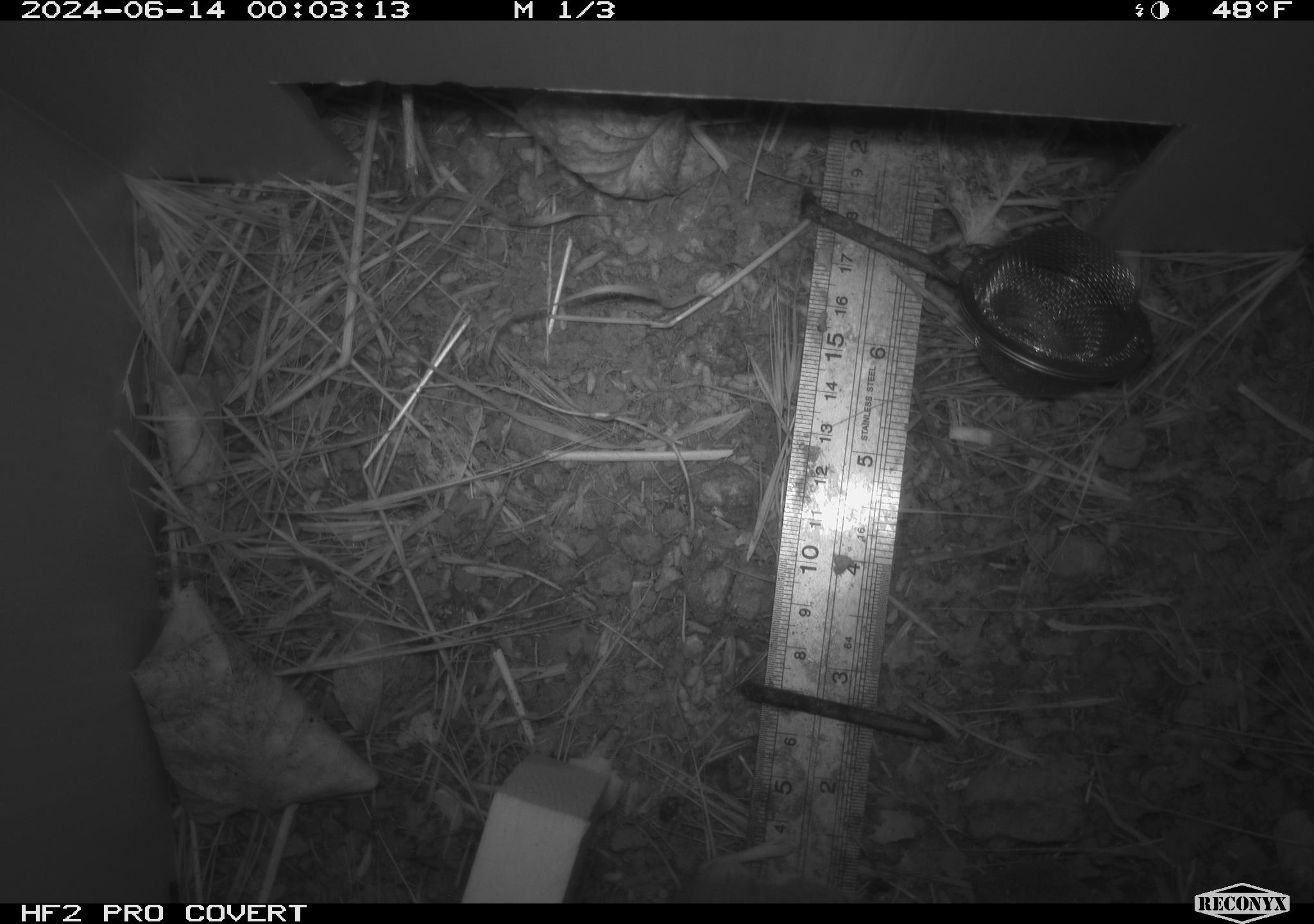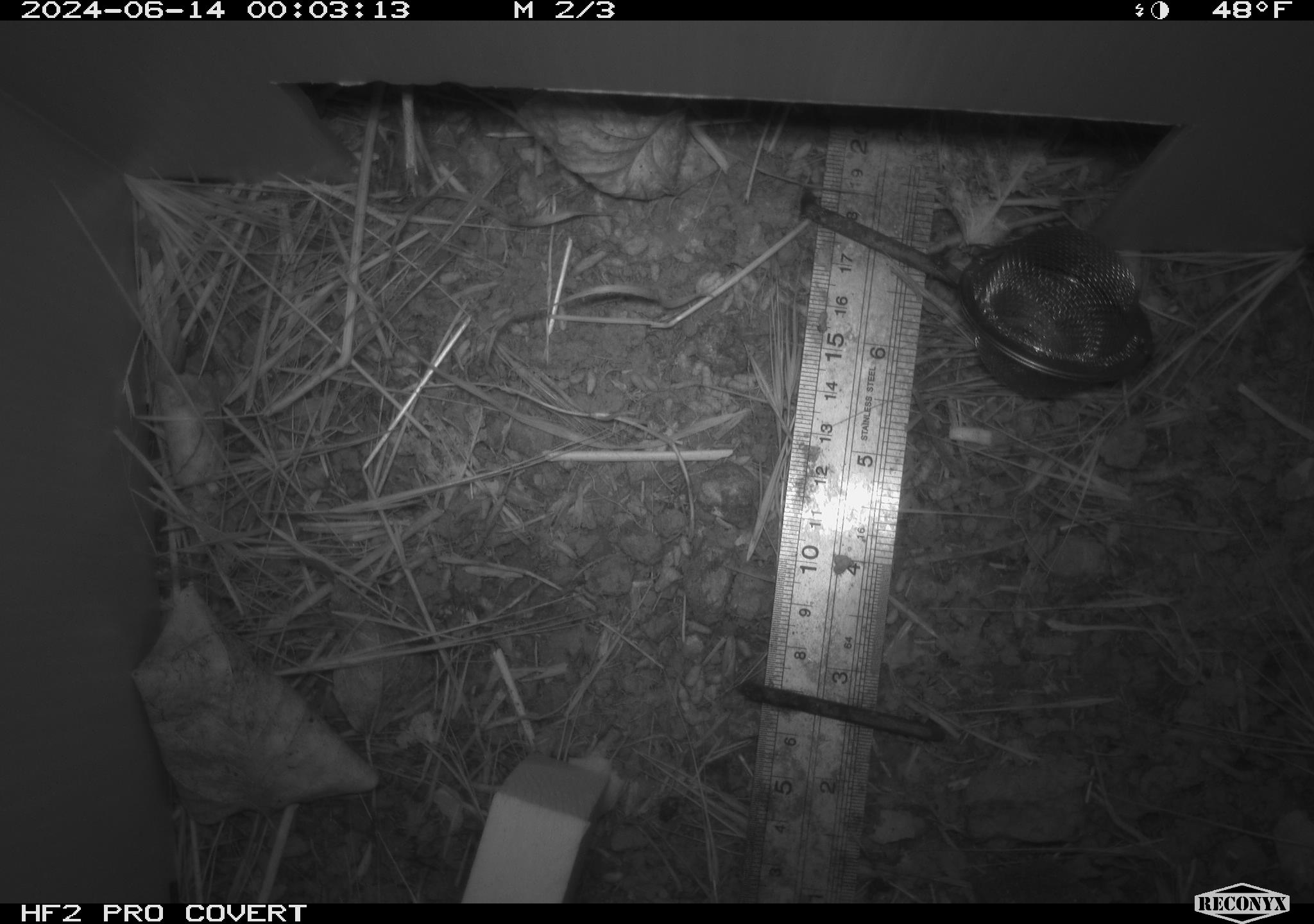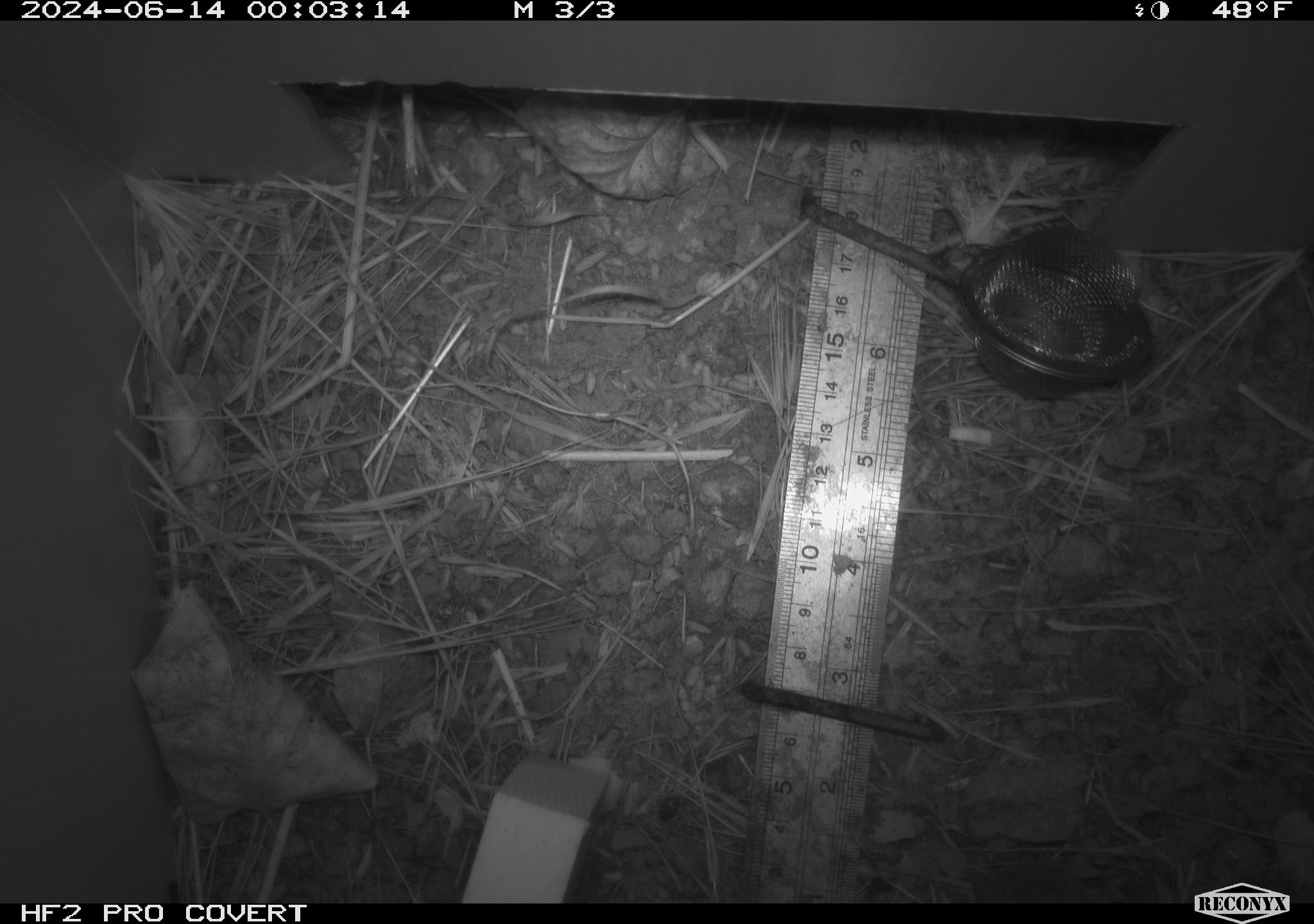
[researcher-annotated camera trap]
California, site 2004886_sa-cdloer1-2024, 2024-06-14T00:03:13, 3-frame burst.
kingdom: Animalia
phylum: Chordata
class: Mammalia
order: Rodentia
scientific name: Rodentia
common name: mouse species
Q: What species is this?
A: Mouse species (Rodentia).